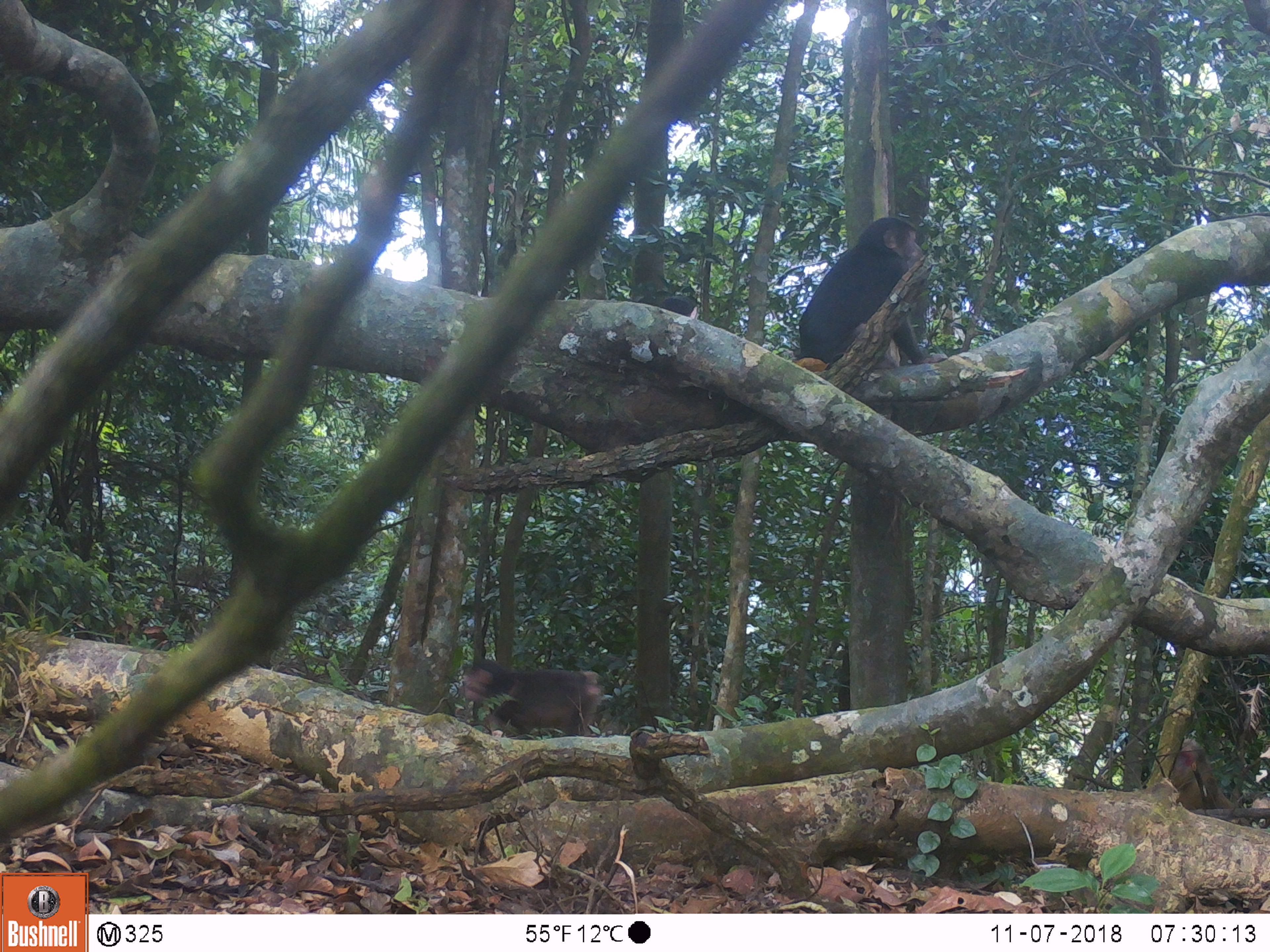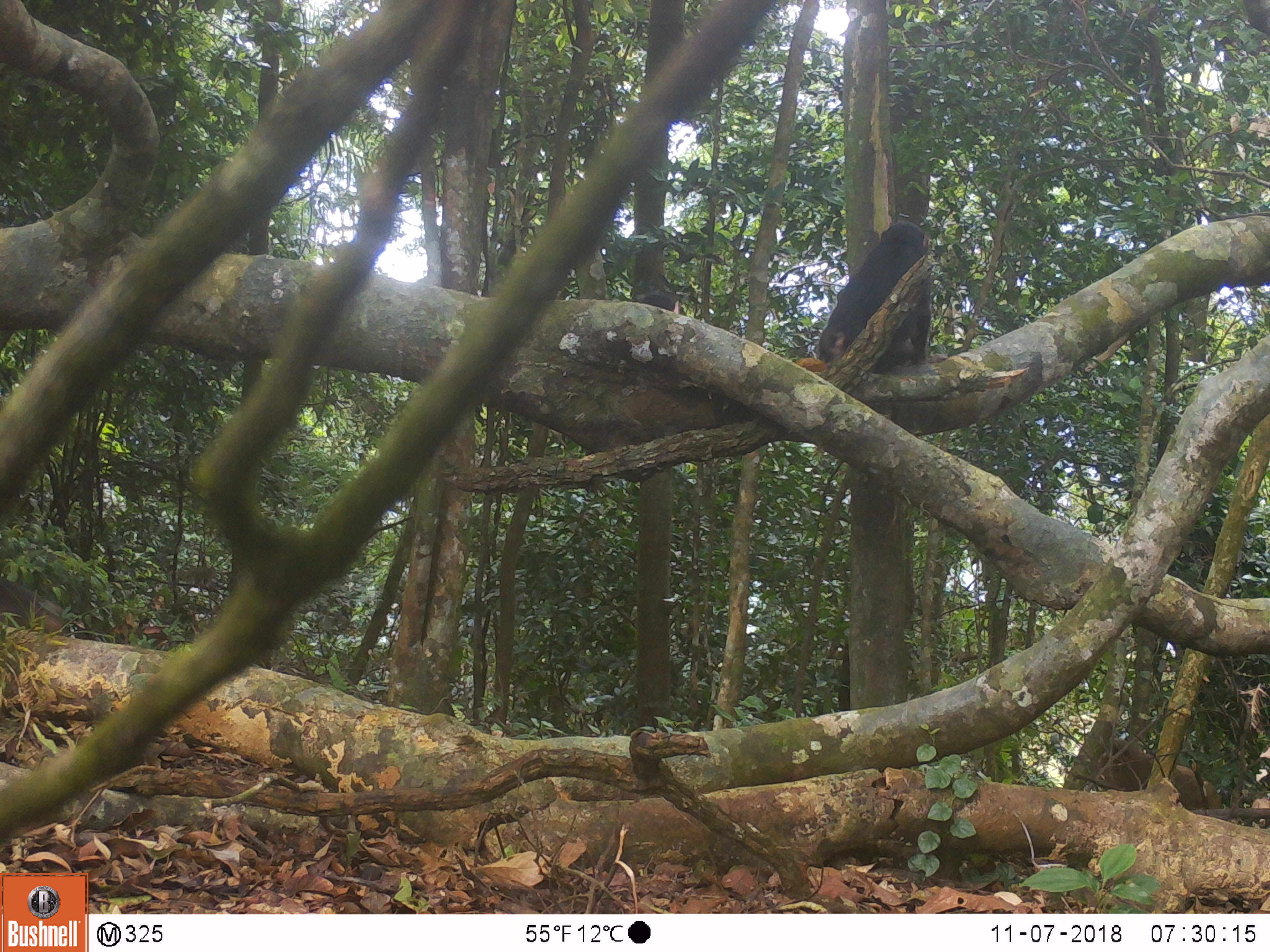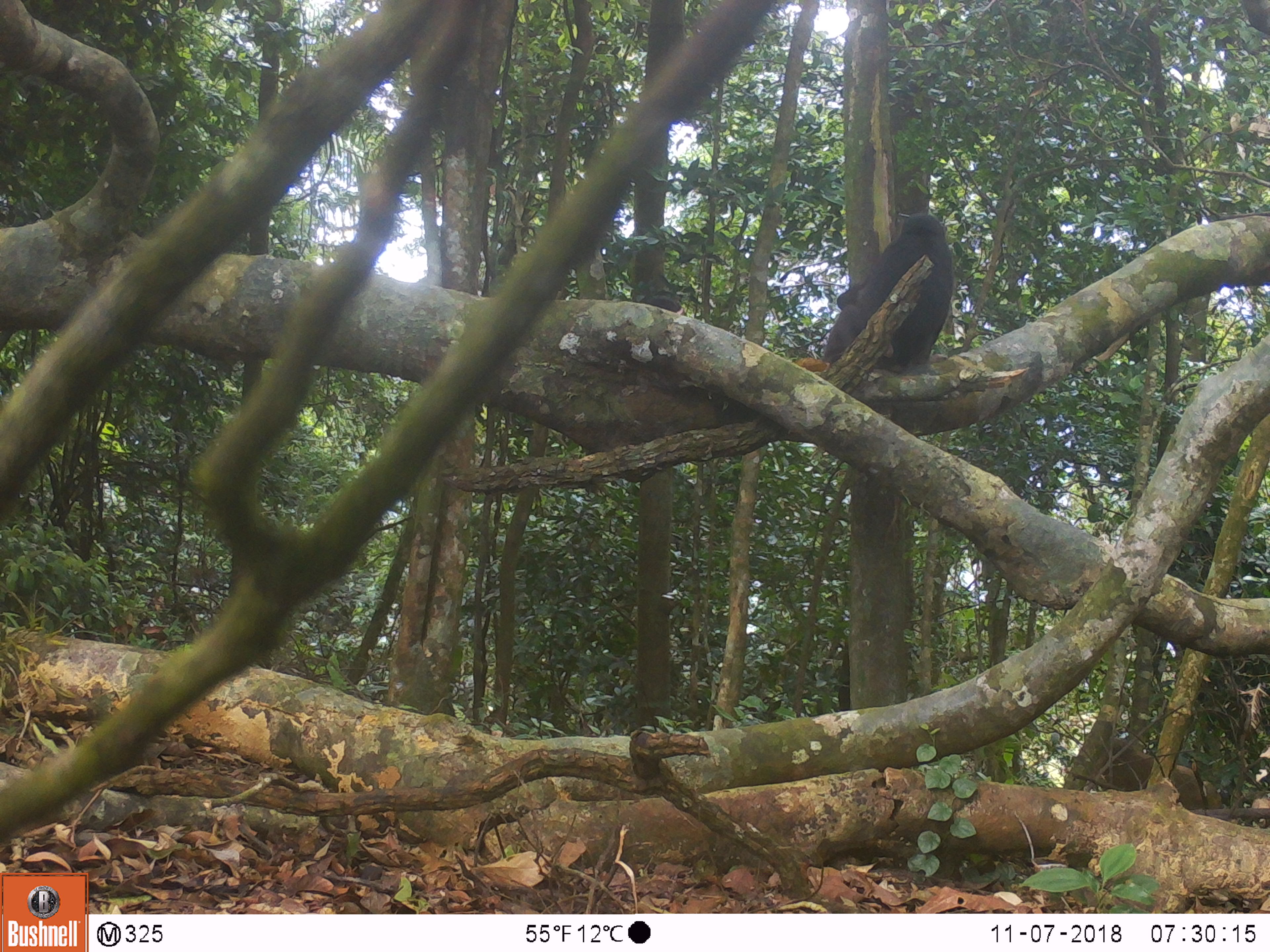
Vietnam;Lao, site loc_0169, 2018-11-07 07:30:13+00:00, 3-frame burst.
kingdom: Animalia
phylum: Chordata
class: Mammalia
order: Primates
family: Cercopithecidae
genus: Macaca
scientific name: Macaca arctoides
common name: stump-tailed macaque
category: stump tailed macaque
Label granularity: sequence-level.